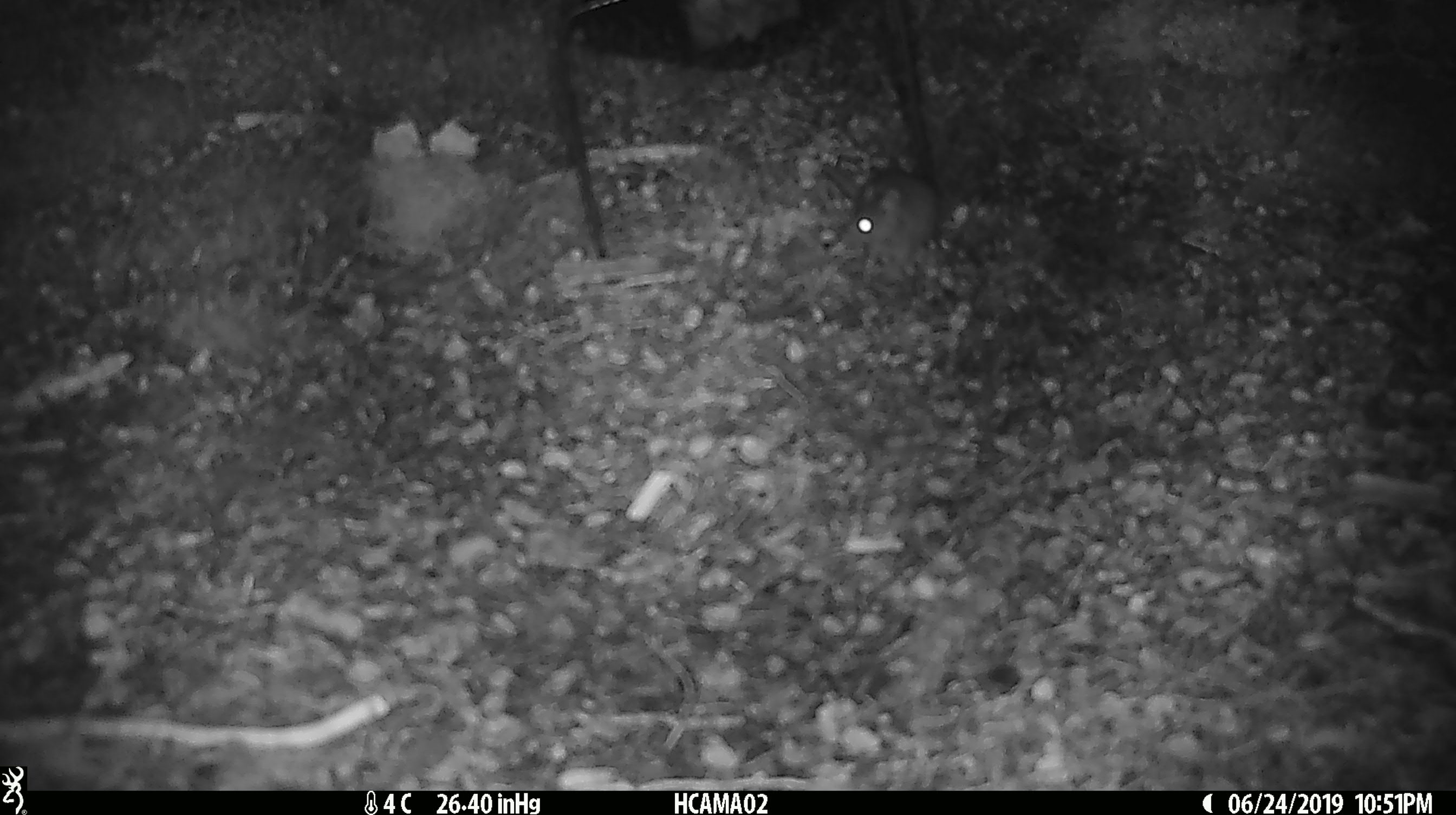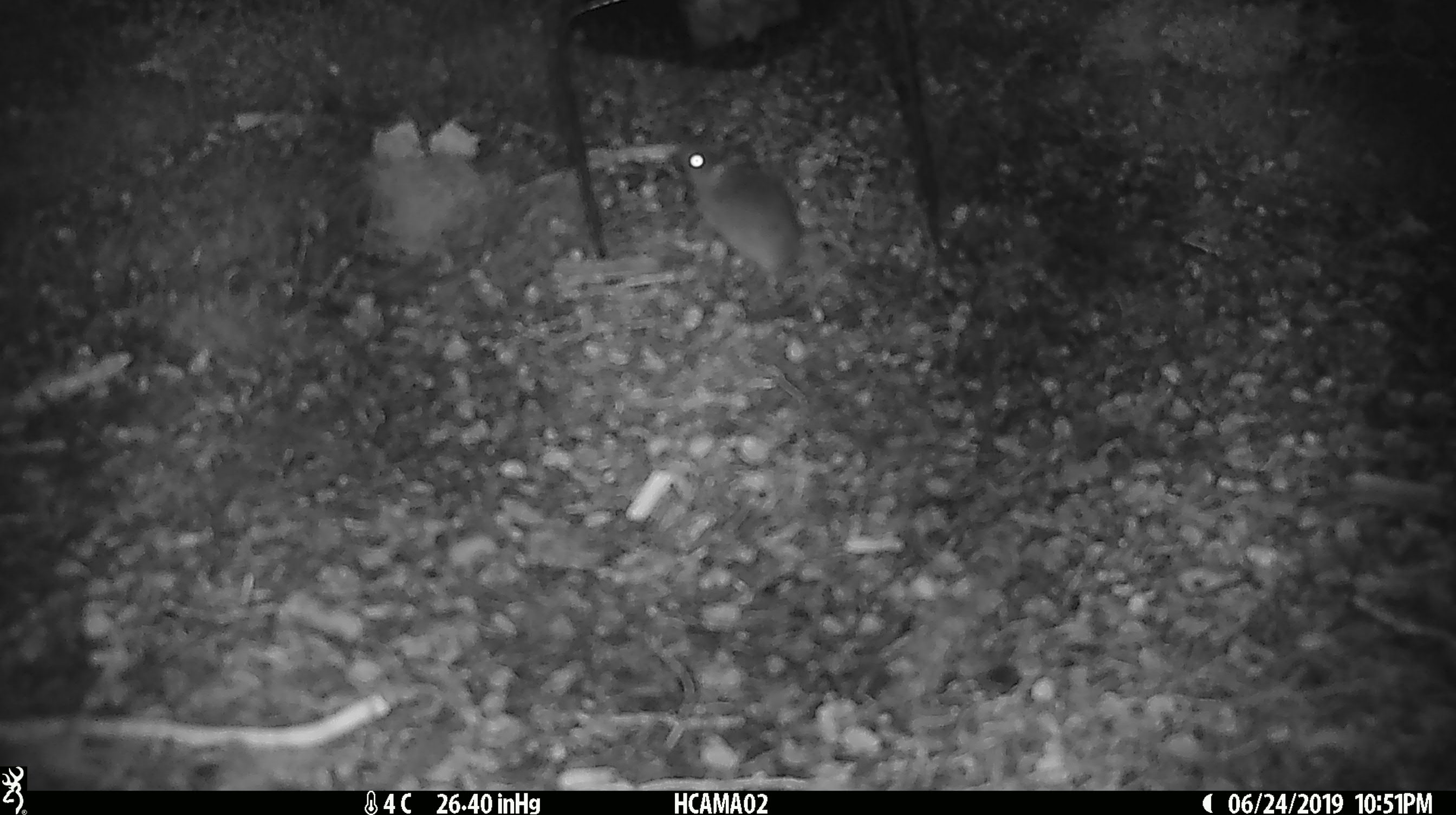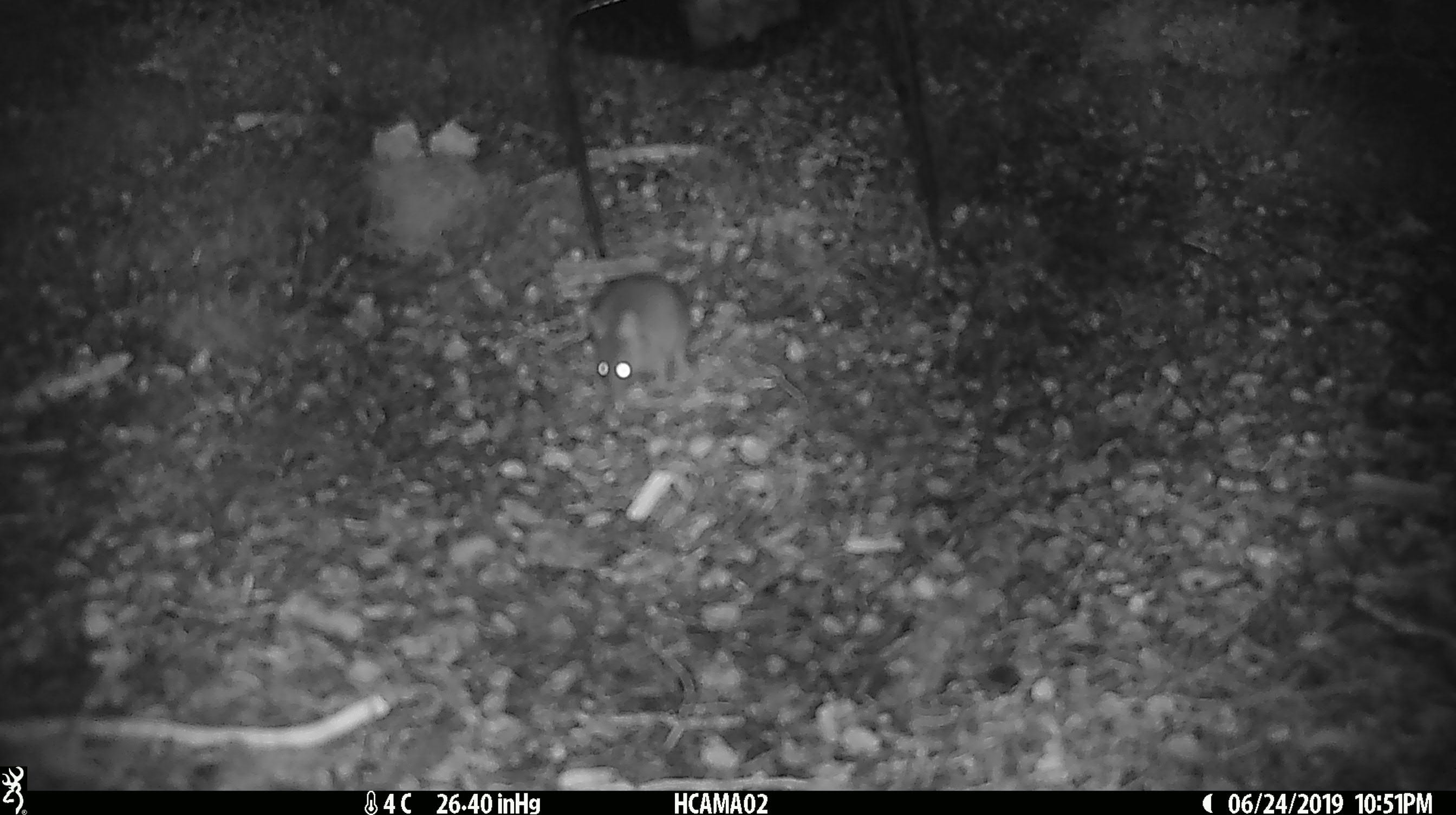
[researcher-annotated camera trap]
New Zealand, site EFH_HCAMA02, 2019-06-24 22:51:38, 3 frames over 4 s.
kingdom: Animalia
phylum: Chordata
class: Mammalia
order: Rodentia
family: Muridae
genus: Mus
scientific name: Mus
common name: mouse